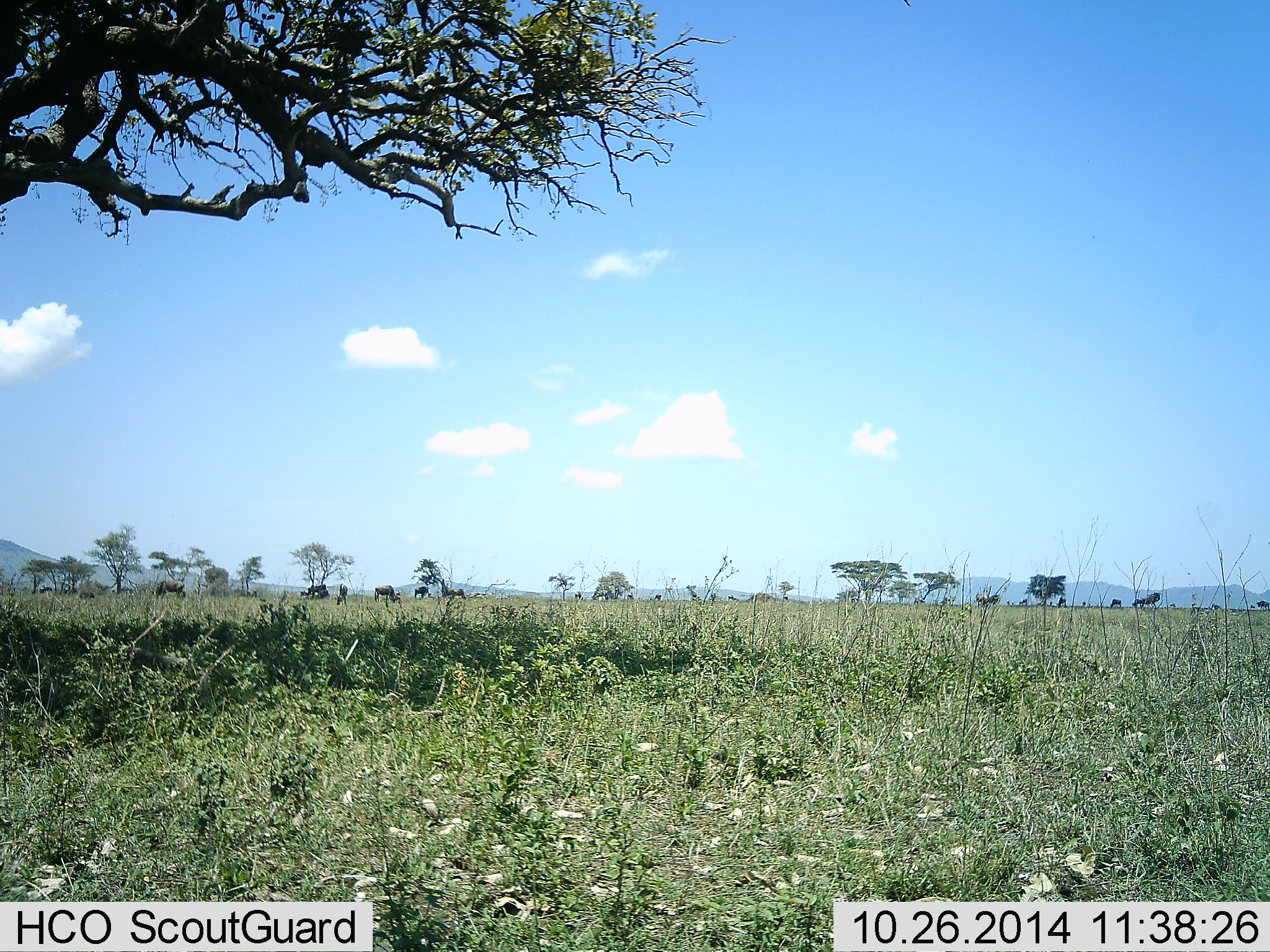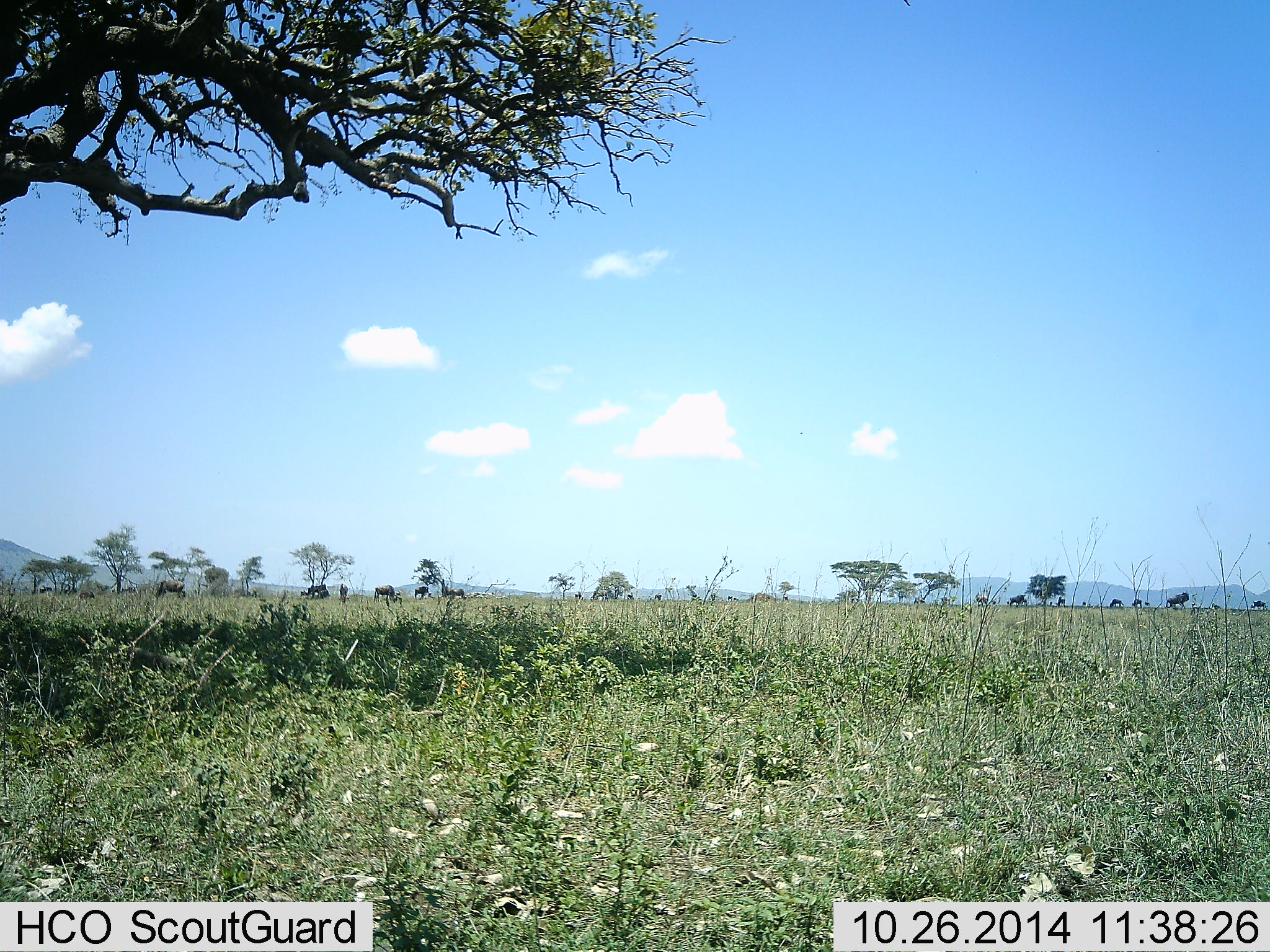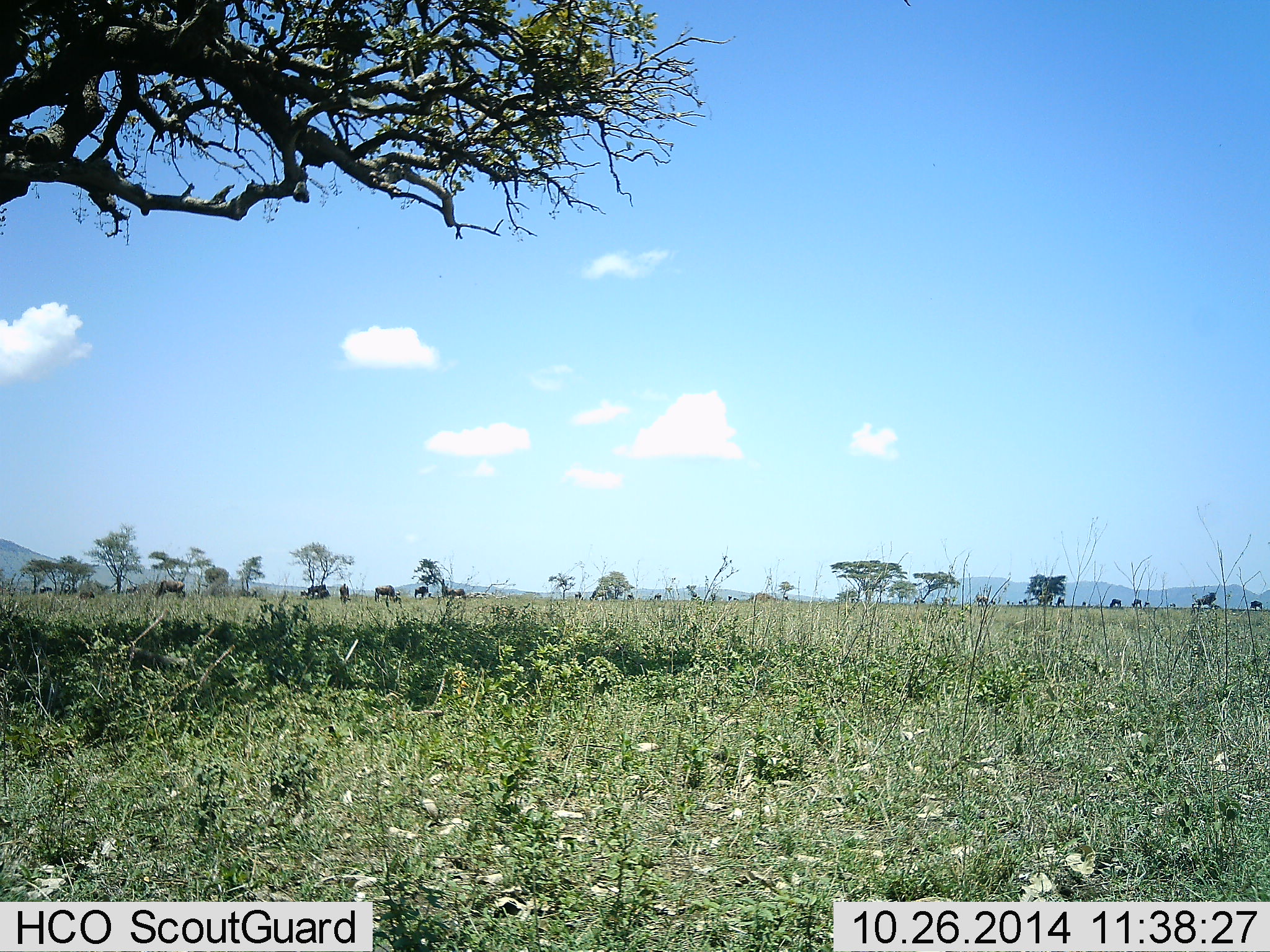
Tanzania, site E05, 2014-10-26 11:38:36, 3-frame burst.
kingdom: Animalia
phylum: Chordata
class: Mammalia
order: Artiodactyla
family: Bovidae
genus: Connochaetes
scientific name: Connochaetes taurinus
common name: blue wildebeest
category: wildebeest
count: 11-50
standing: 33%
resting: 0%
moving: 92%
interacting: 0%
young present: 0%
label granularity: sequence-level